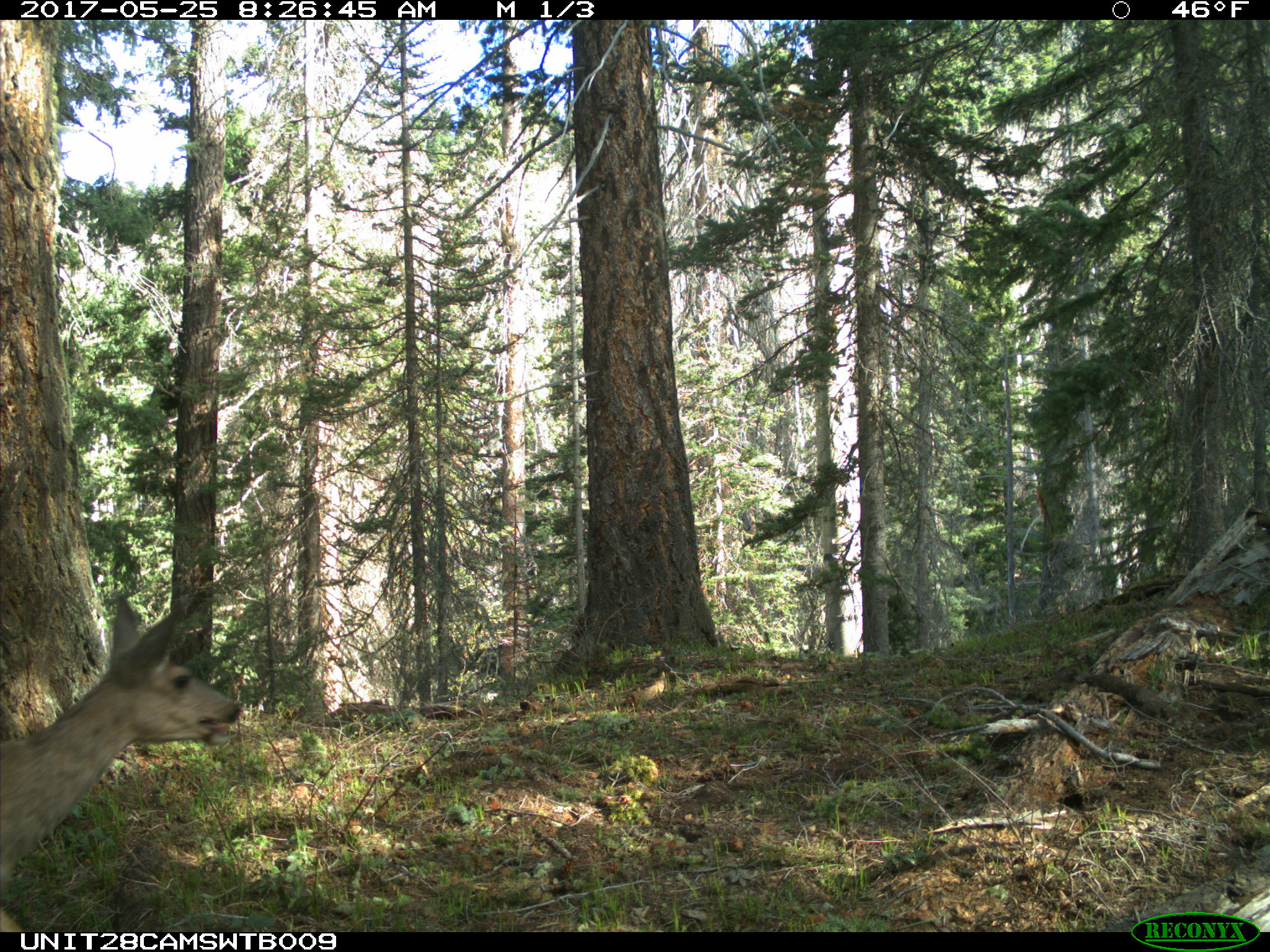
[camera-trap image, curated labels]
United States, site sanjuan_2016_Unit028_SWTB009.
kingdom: Animalia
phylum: Chordata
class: Mammalia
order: Artiodactyla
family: Cervidae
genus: Odocoileus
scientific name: Odocoileus hemionus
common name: mule deer